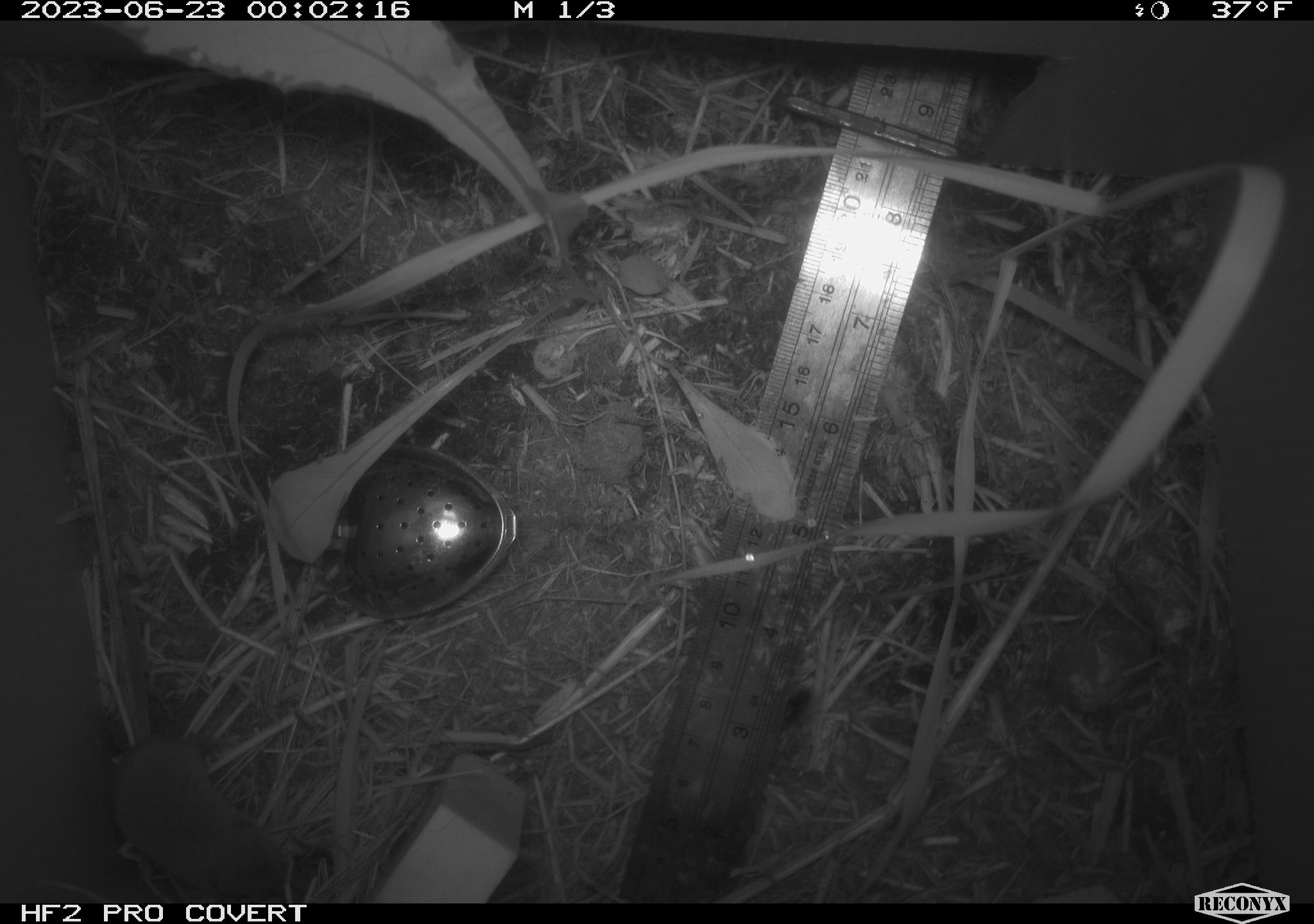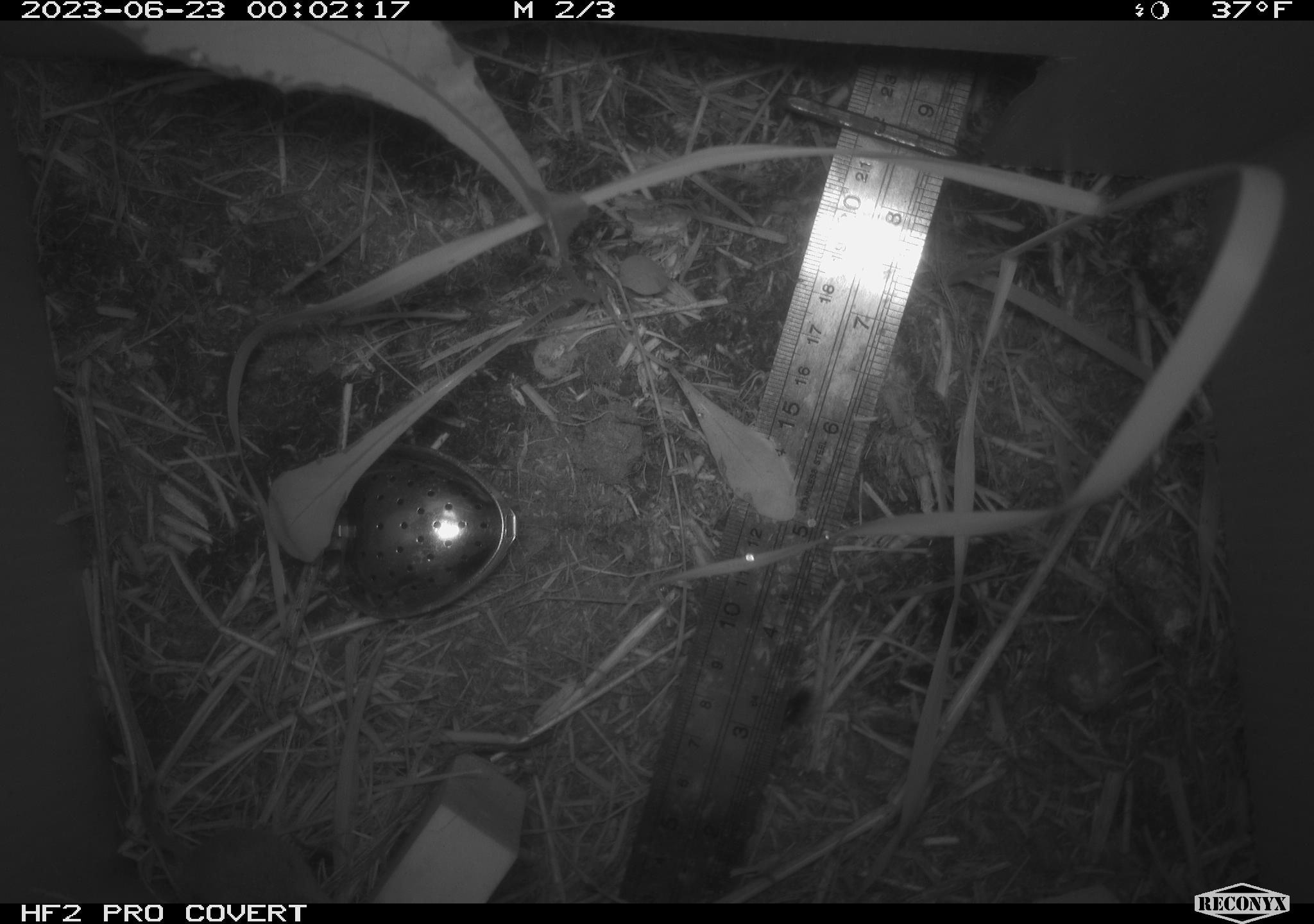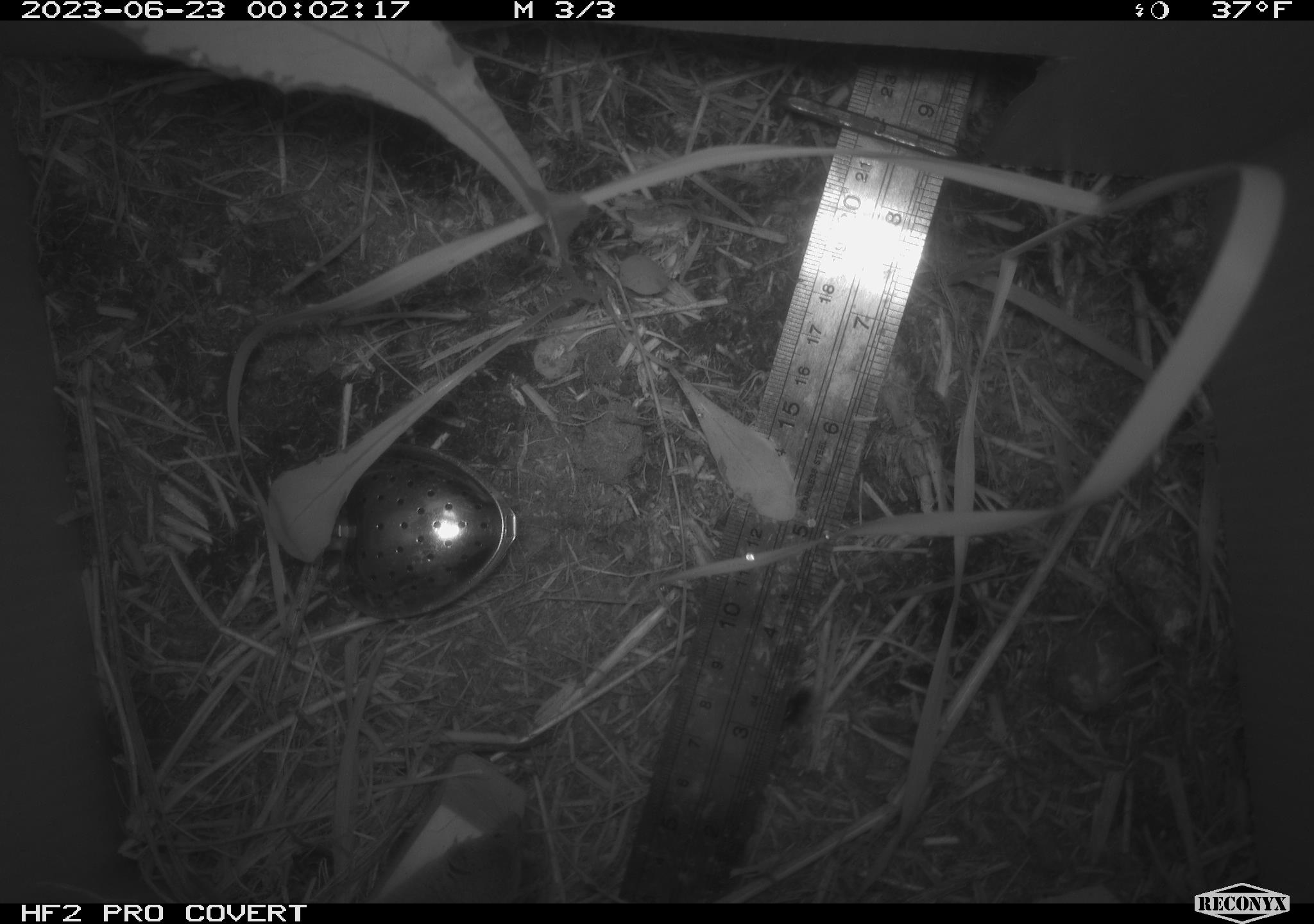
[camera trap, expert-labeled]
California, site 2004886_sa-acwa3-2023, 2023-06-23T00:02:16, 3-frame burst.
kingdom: Animalia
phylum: Chordata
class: Mammalia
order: Eulipotyphla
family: Soricidae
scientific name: Soricidae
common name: shrews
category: soricidae family